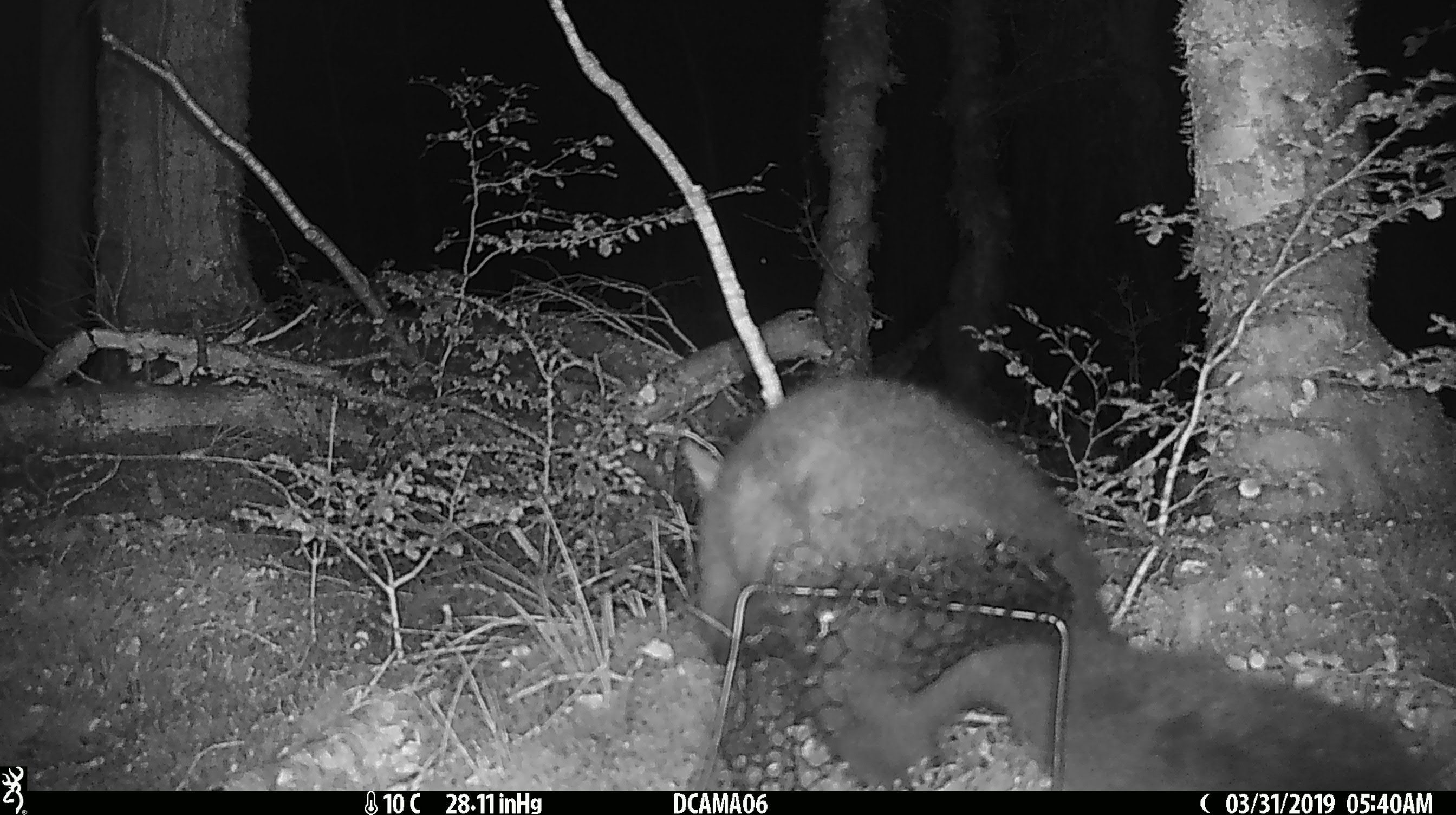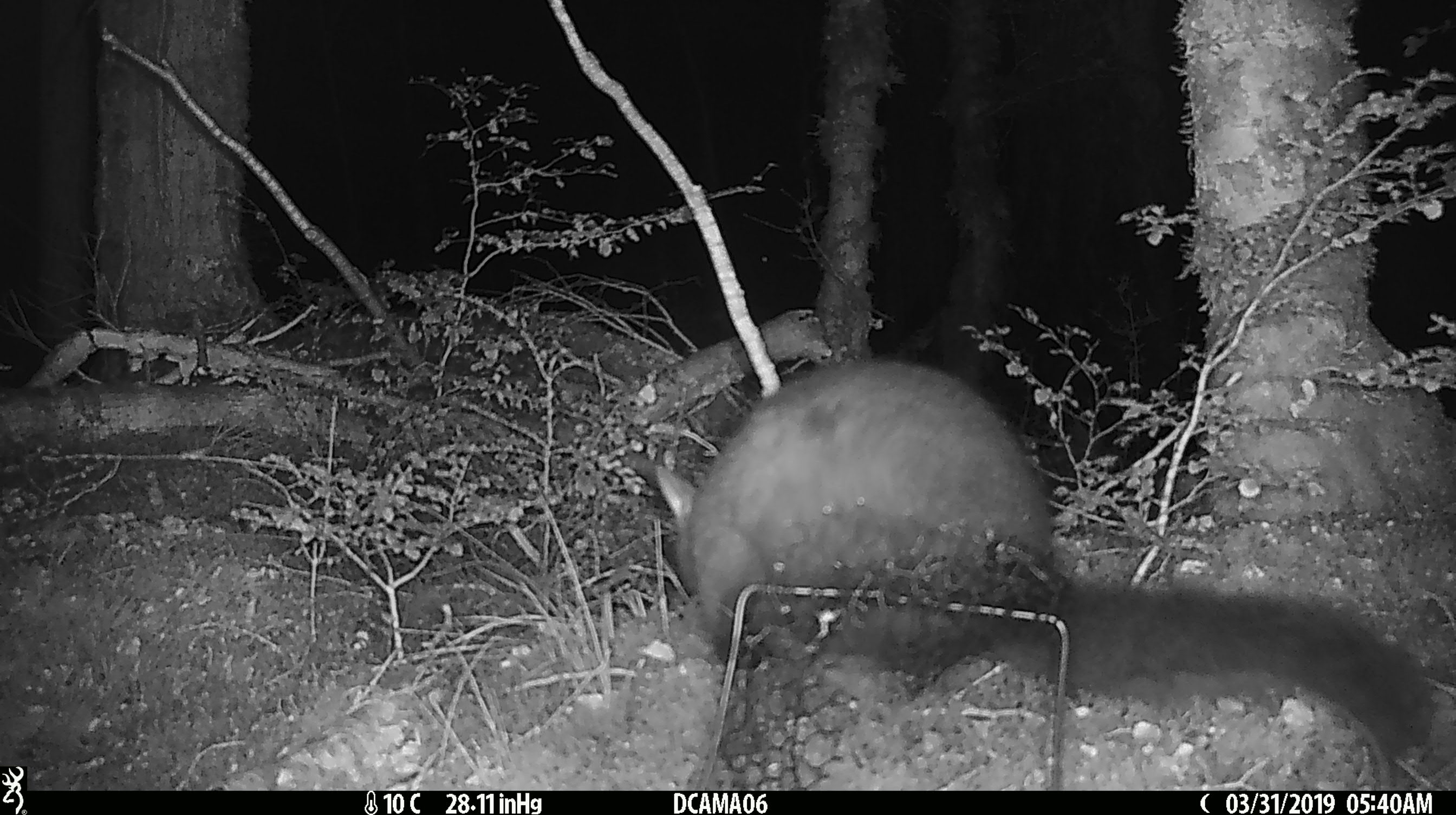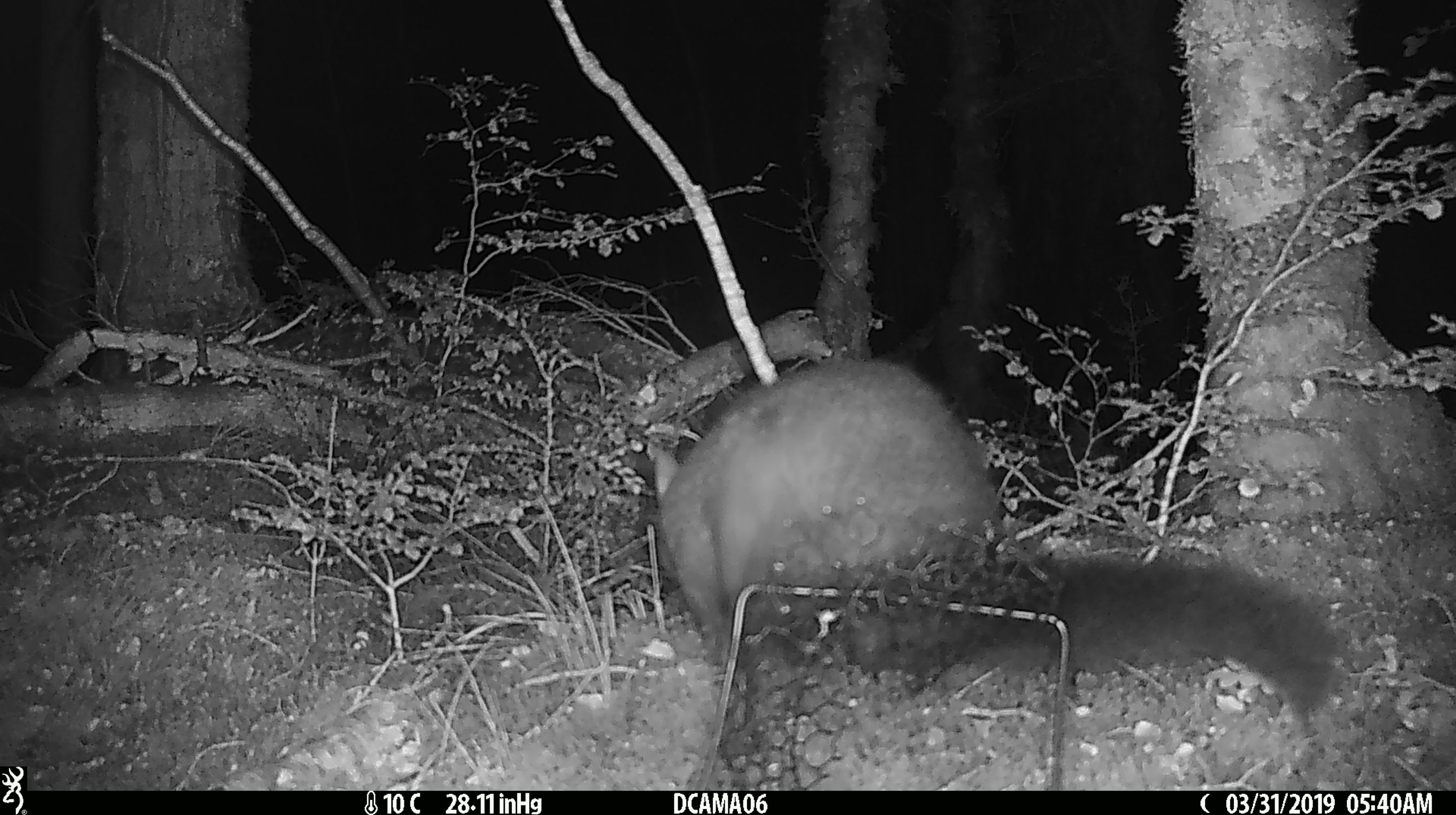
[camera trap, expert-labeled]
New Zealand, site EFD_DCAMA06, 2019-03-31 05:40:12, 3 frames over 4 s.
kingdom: Animalia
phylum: Chordata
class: Mammalia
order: Diprotodontia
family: Phalangeridae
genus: Trichosurus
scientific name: Trichosurus vulpecula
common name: common brushtail possum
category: possum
Possum (common brushtail possum) (Trichosurus vulpecula).